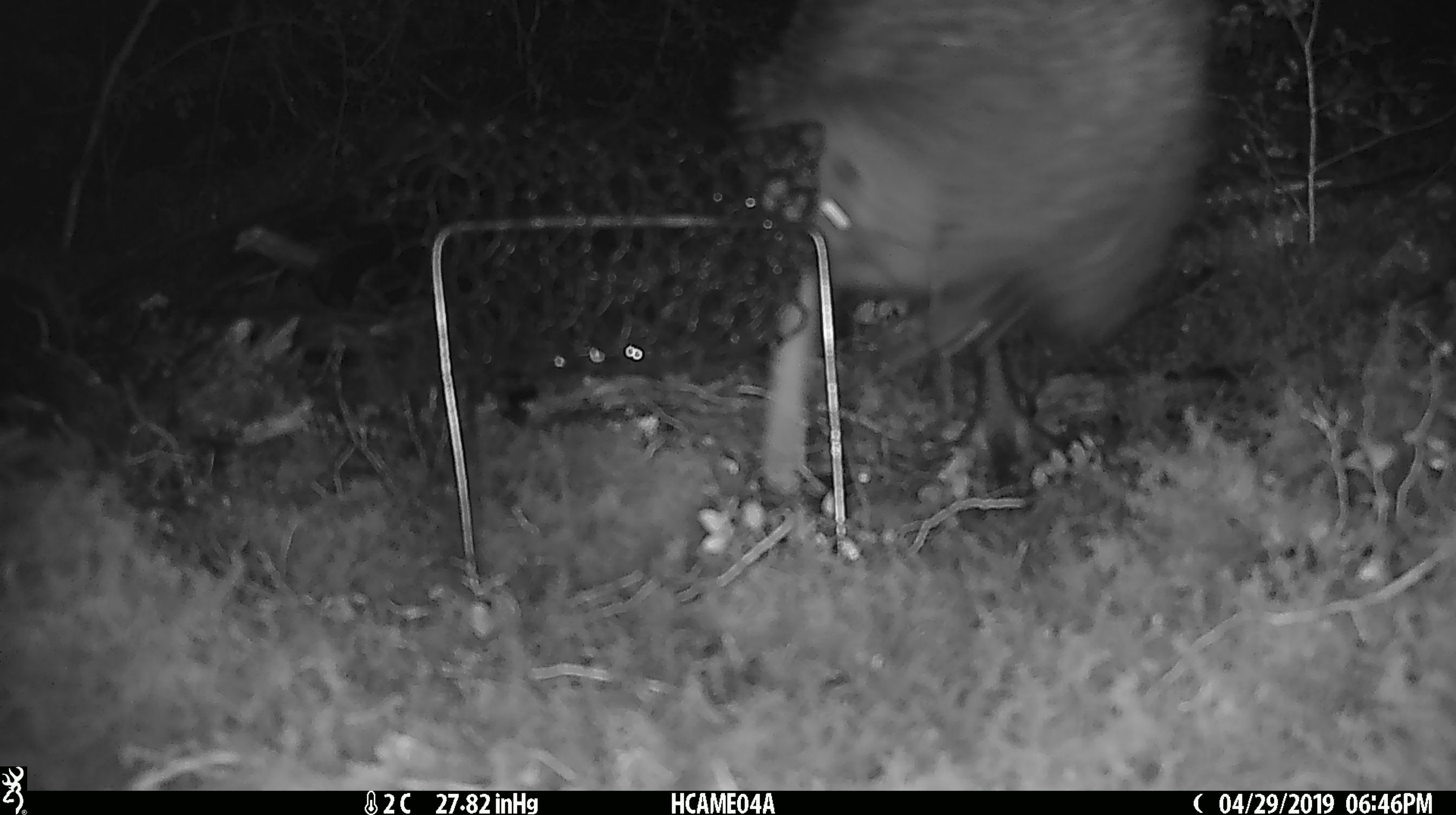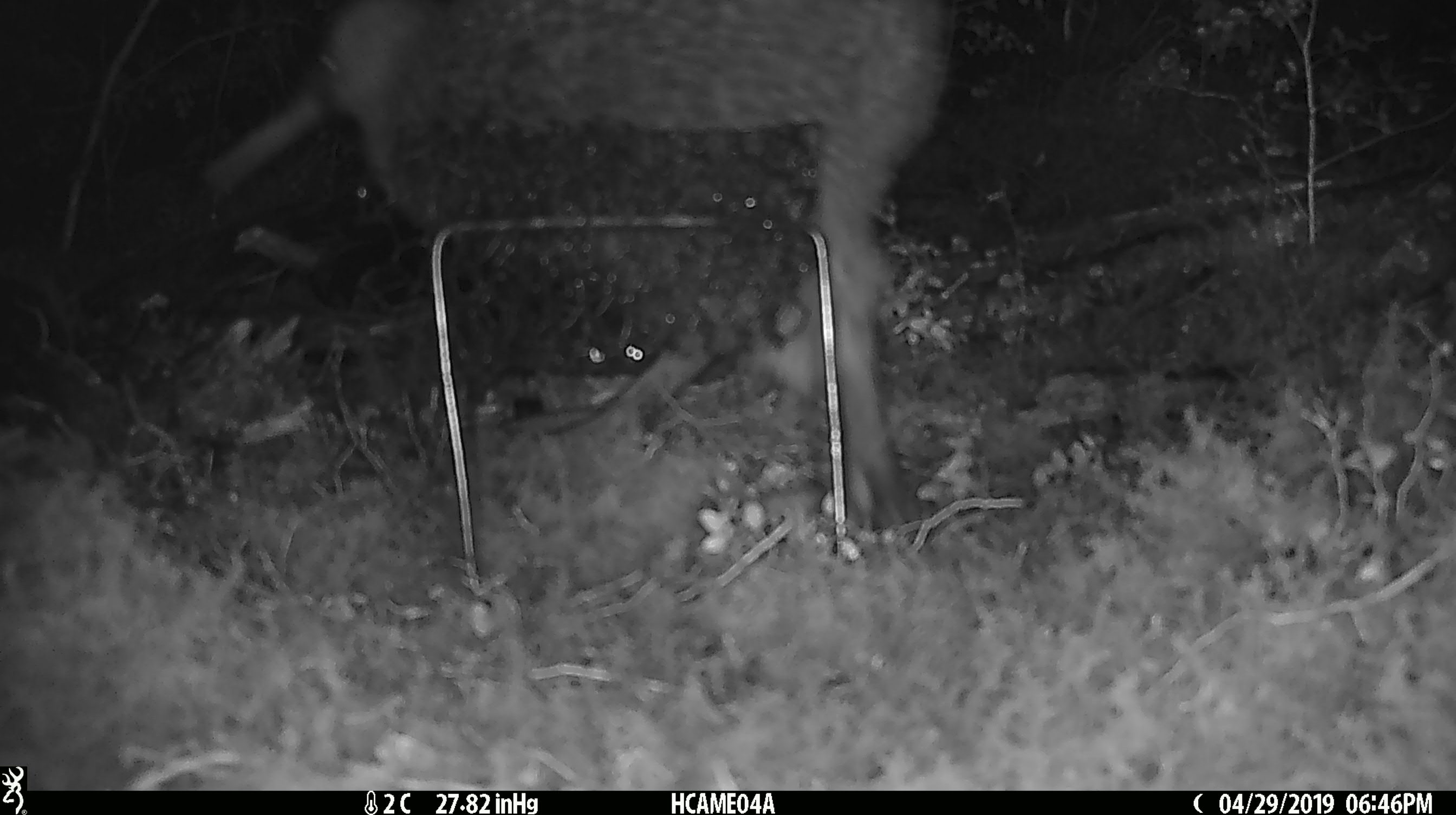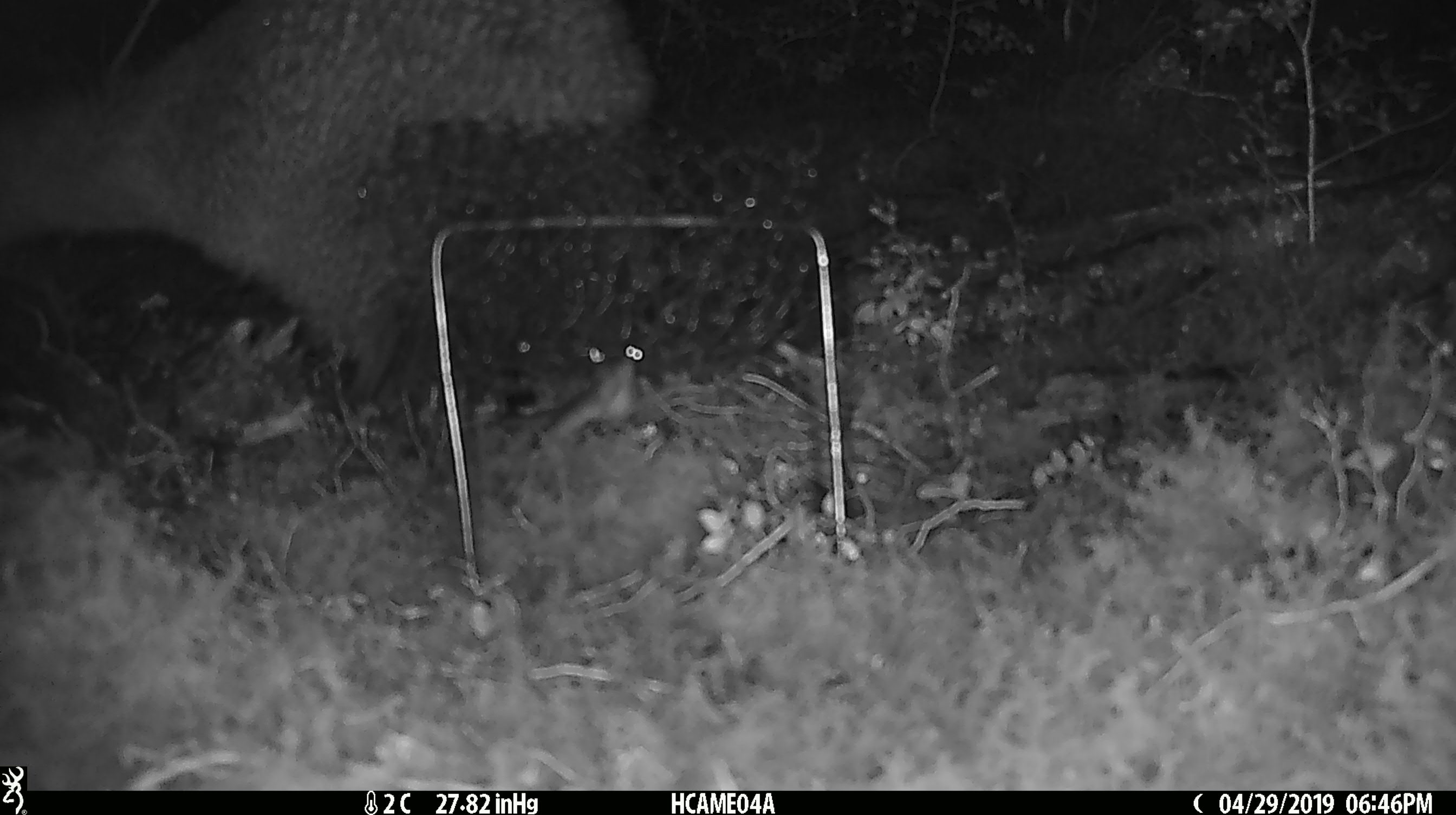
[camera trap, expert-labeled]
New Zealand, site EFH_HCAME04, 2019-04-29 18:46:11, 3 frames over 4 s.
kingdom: Animalia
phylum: Chordata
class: Aves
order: Apterygiformes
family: Apterygidae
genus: Apteryx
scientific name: Apteryx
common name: kiwi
Kiwi (Apteryx).